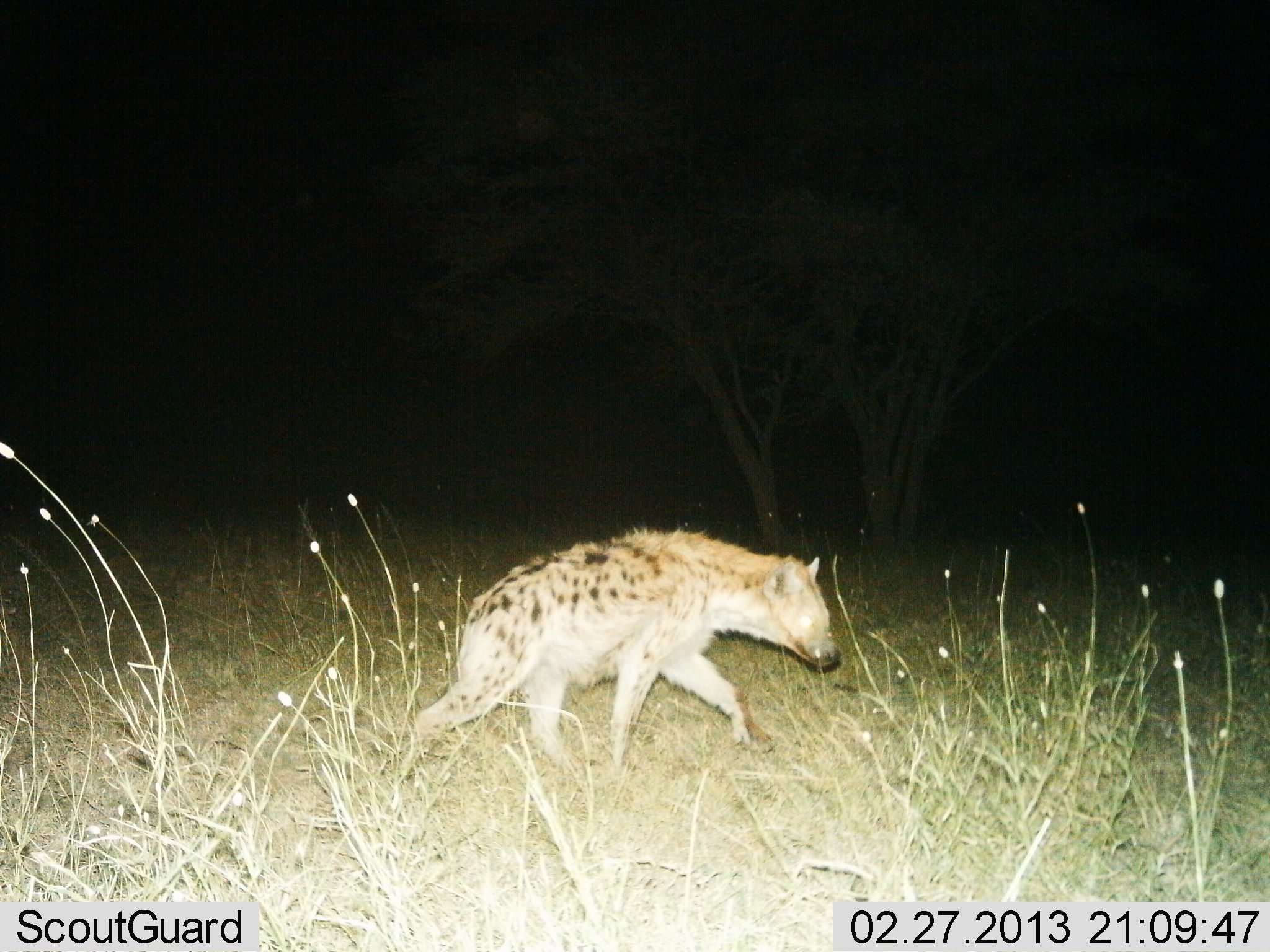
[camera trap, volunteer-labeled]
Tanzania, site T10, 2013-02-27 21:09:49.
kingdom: Animalia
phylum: Chordata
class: Mammalia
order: Carnivora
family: Hyaenidae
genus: Crocuta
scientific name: Crocuta crocuta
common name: spotted hyena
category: hyenaspotted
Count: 1.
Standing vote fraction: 3%.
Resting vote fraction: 0%.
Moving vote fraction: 97%.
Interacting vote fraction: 0%.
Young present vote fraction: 0%.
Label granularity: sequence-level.